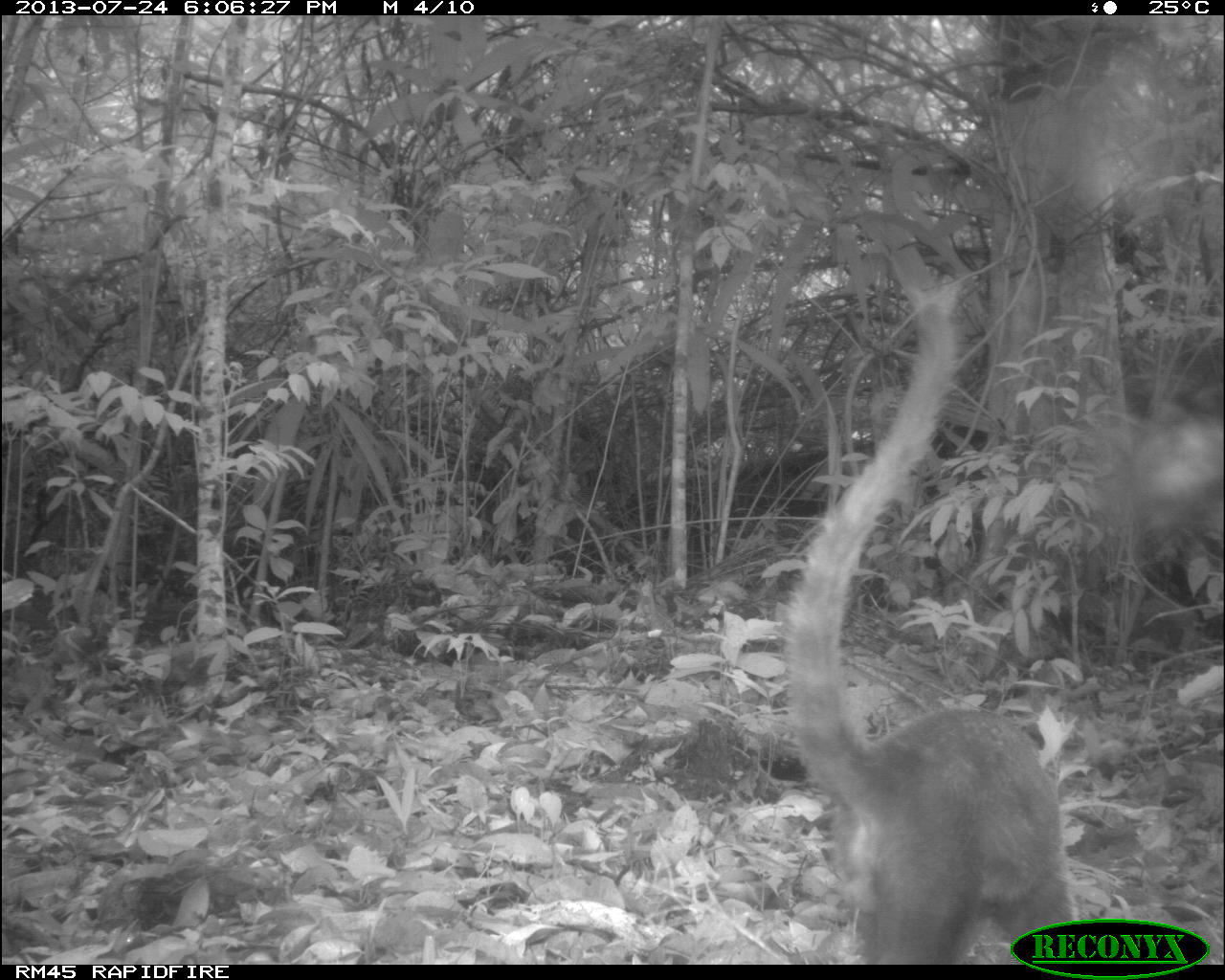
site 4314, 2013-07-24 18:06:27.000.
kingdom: Animalia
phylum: Chordata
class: Mammalia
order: Carnivora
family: Procyonidae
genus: Nasua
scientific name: Nasua narica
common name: white-nosed coati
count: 1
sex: male